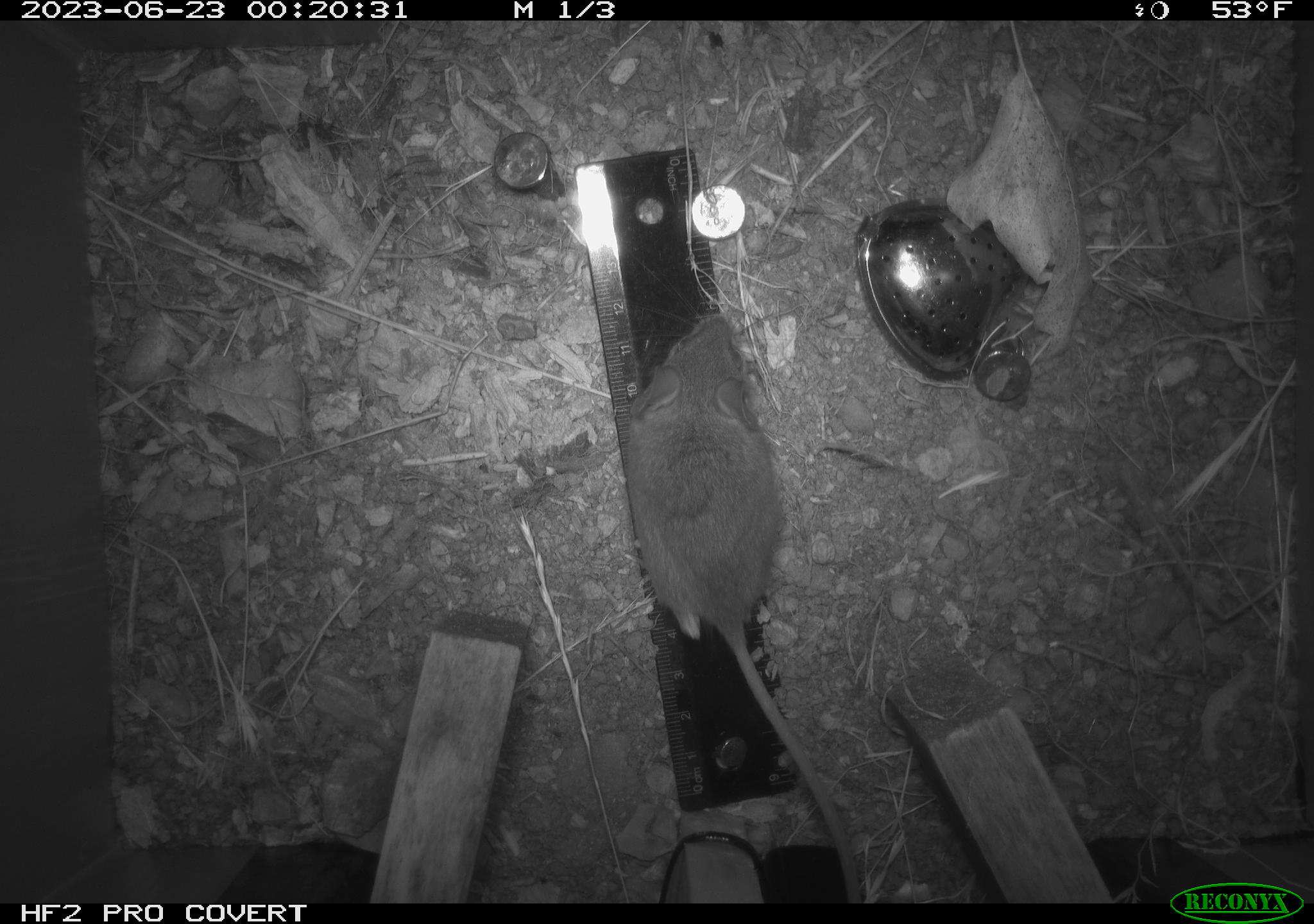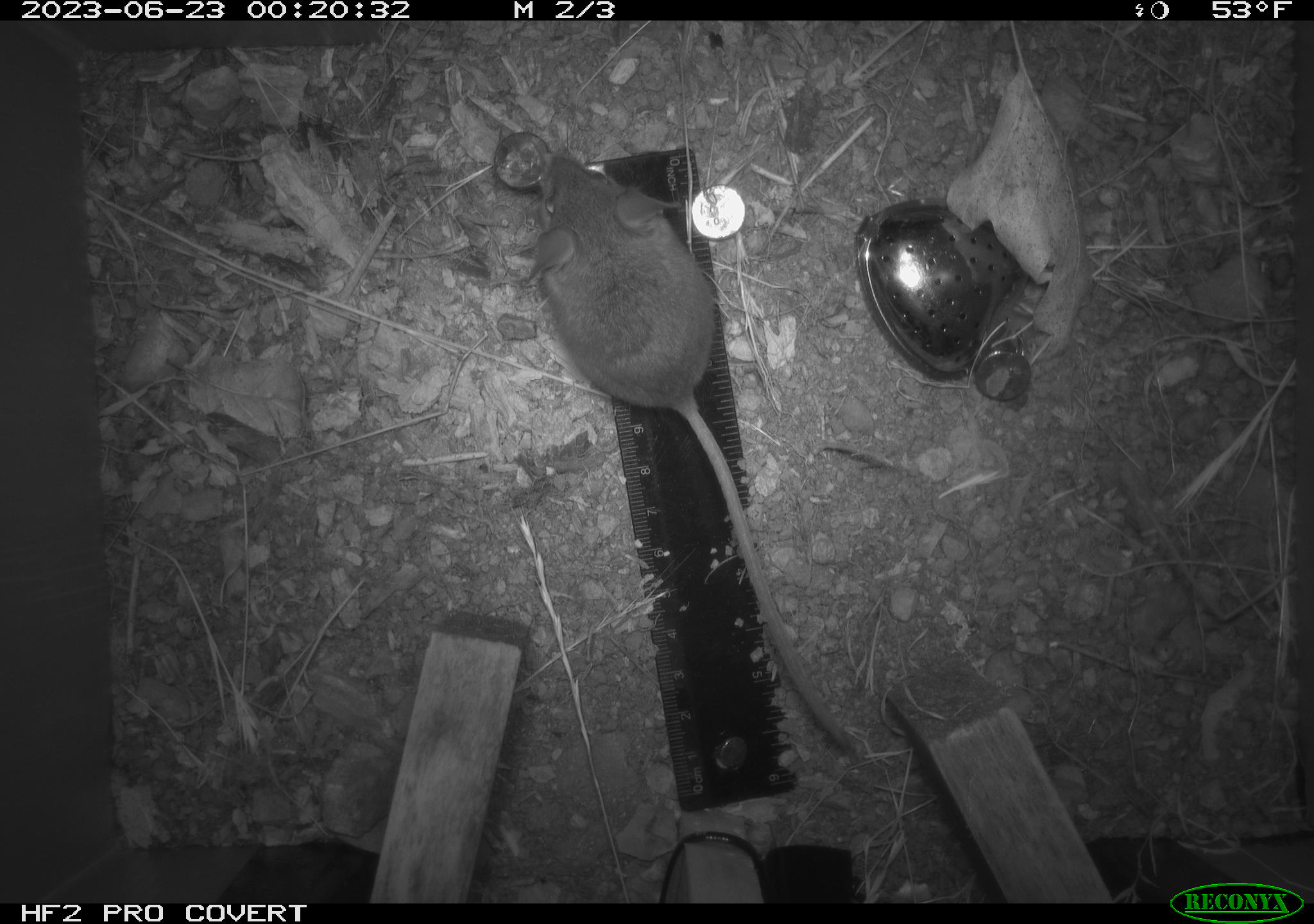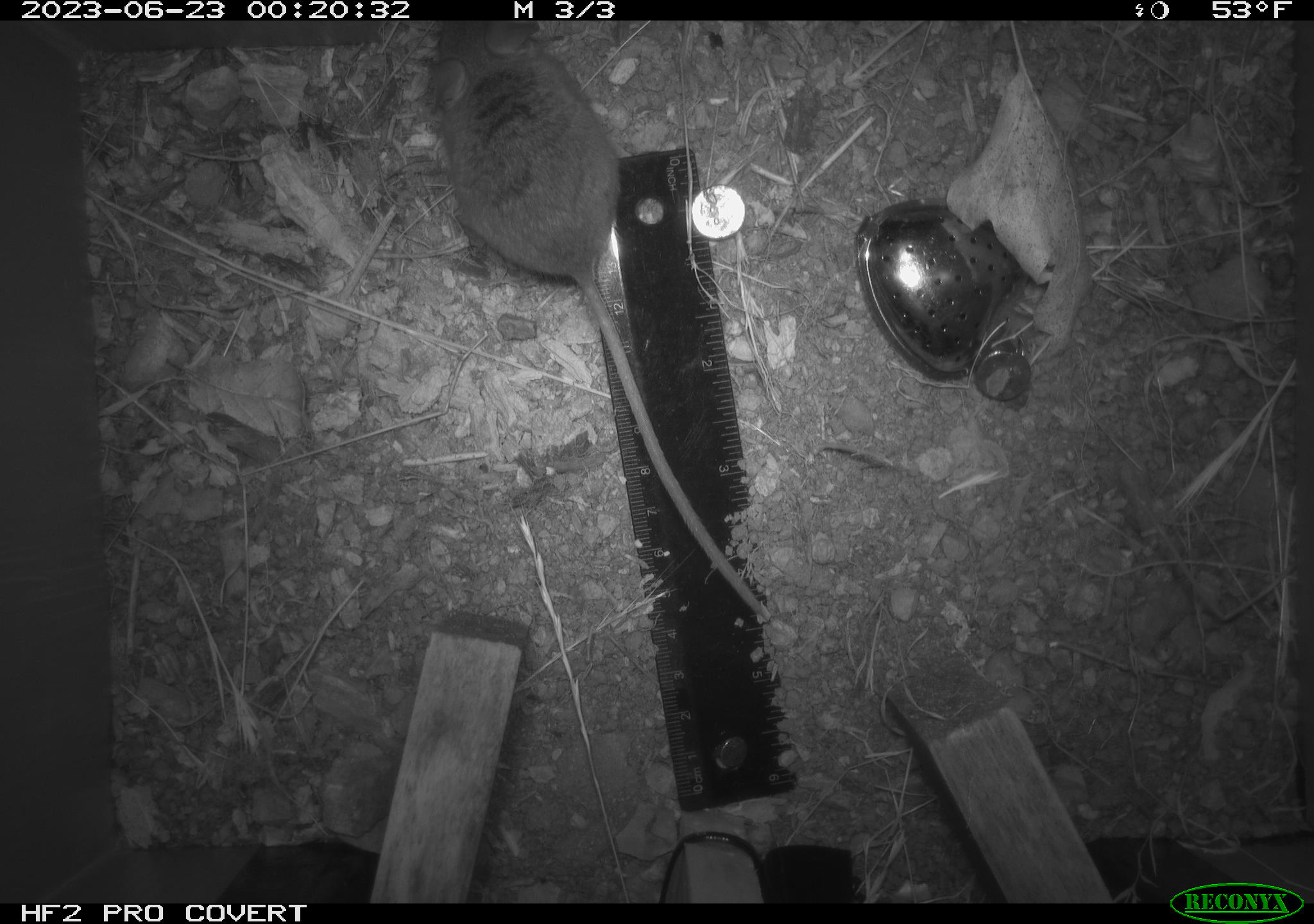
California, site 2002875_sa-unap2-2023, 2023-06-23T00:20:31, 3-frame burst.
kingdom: Animalia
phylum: Chordata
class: Mammalia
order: Rodentia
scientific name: Rodentia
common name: mouse species